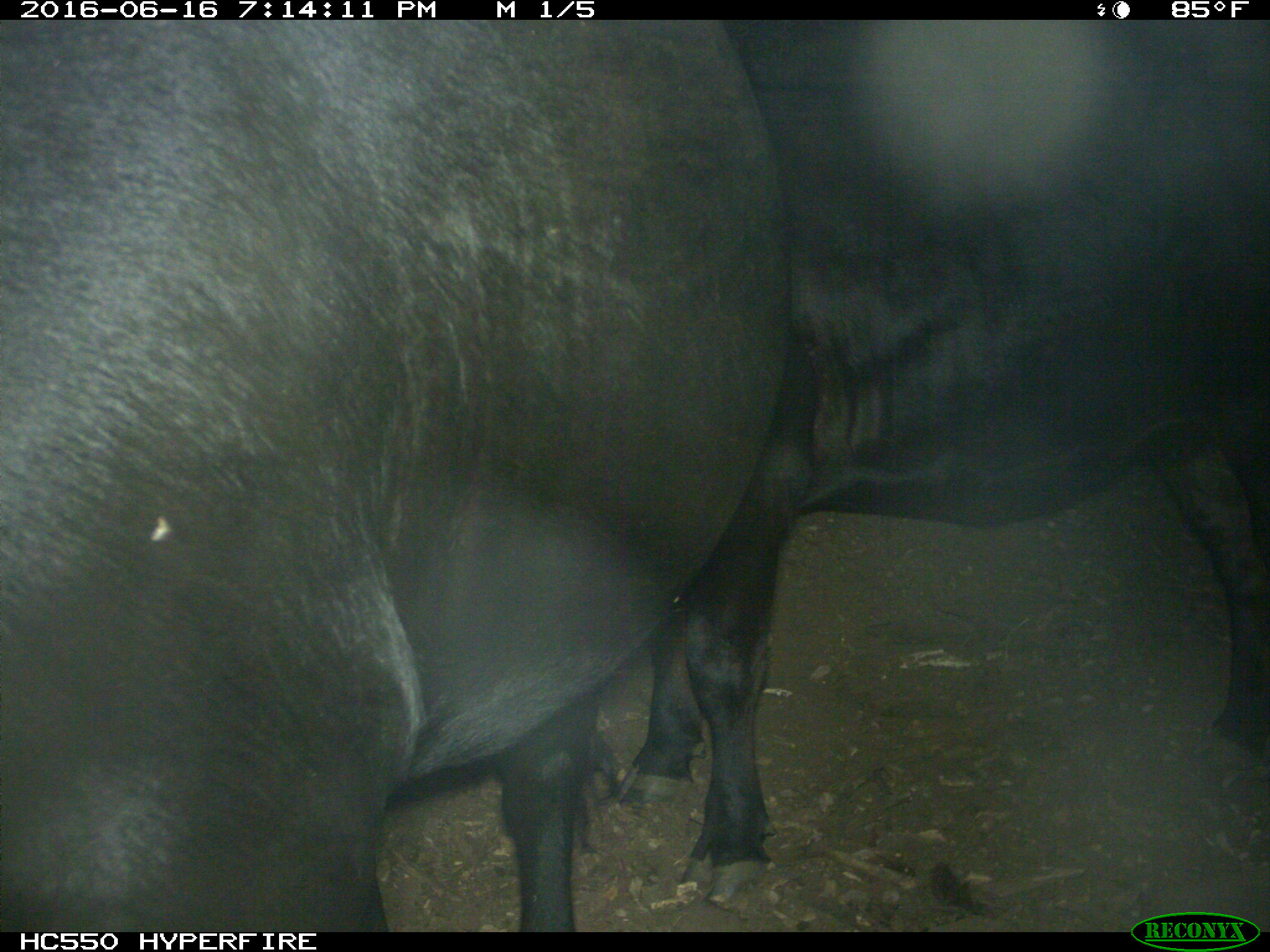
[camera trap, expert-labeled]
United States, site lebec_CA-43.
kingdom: Animalia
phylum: Chordata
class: Mammalia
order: Artiodactyla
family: Bovidae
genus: Bos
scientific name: Bos taurus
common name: domestic cow